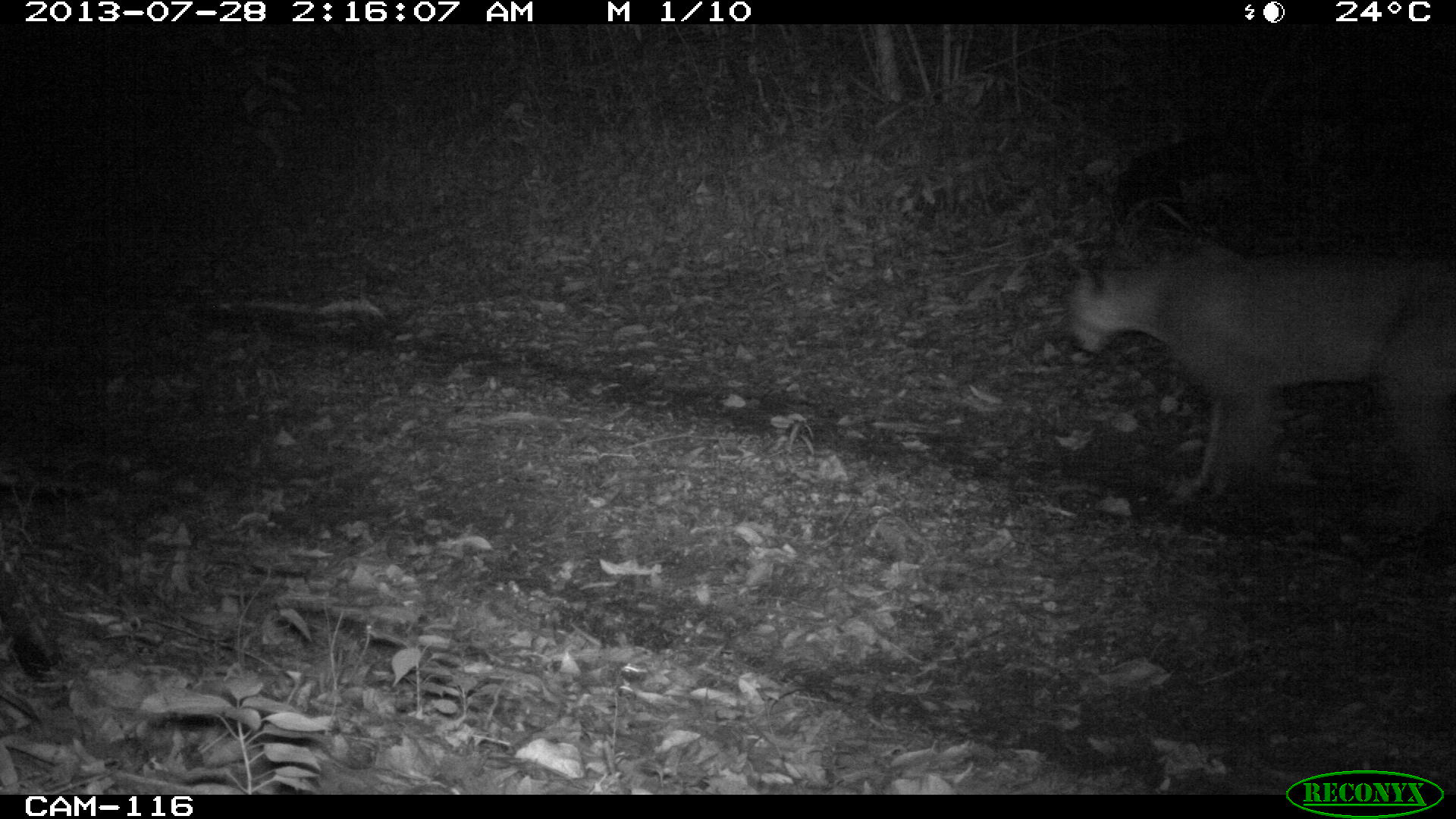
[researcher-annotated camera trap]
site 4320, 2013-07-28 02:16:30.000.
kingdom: Animalia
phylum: Chordata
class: Mammalia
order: Carnivora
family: Felidae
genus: Puma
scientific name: Puma concolor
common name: mountain lion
Puma concolor (mountain lion), count 1, sex male.